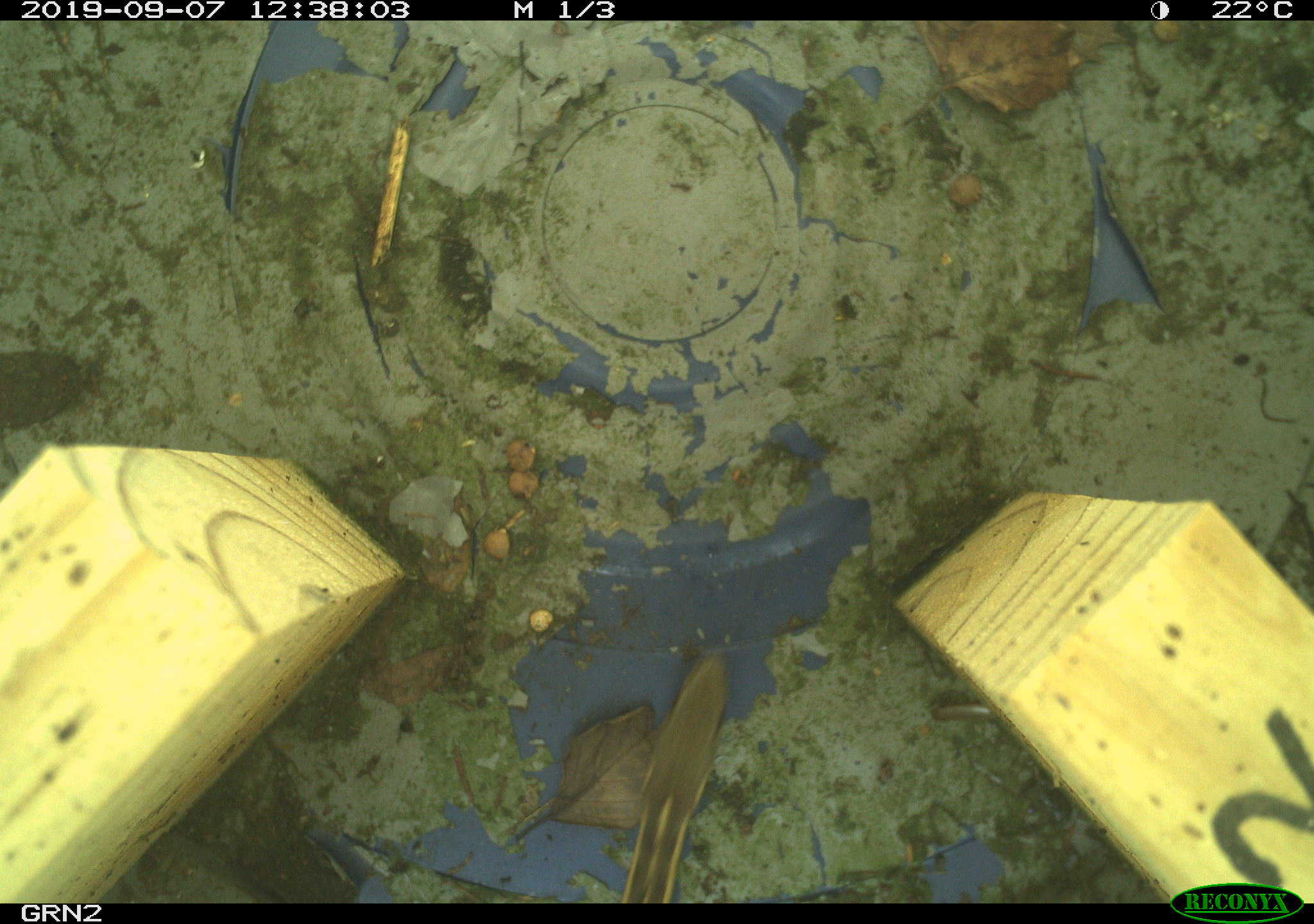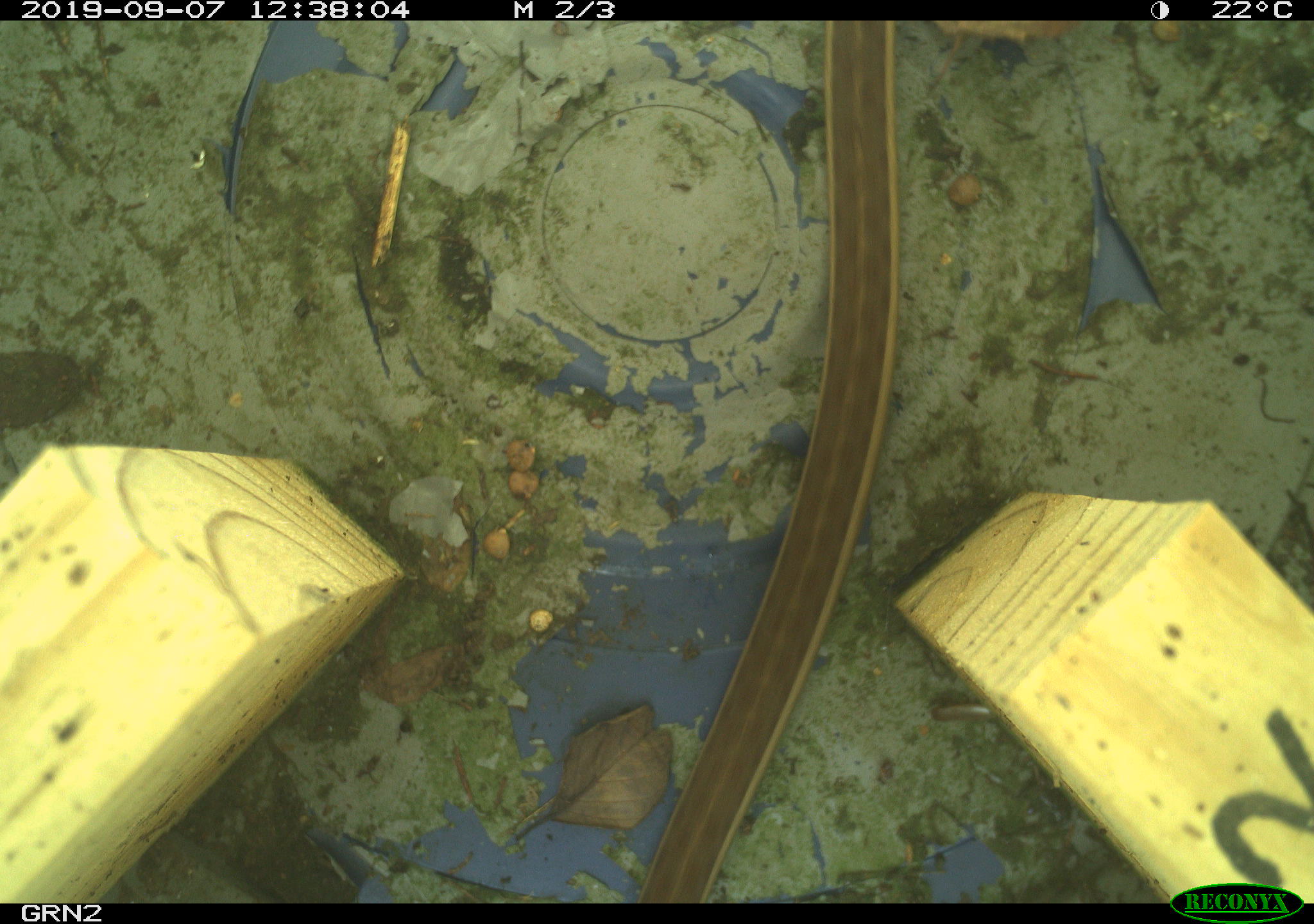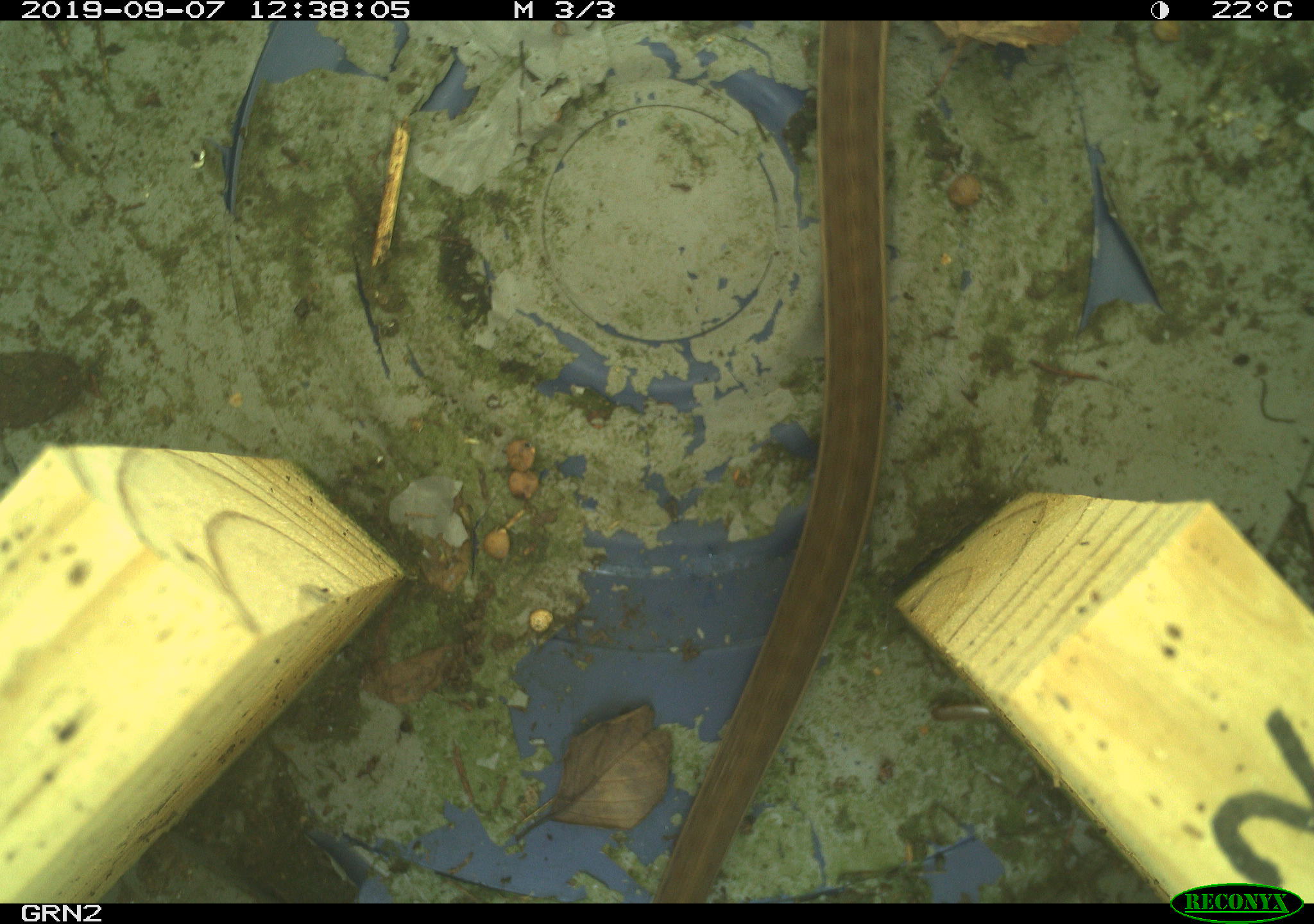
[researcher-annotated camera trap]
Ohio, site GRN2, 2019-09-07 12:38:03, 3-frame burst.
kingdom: Animalia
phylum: Chordata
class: Reptilia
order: Squamata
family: Colubridae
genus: Thamnophis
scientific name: Thamnophis sirtalis sirtalis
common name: eastern gartersnake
Eastern gartersnake (Thamnophis sirtalis sirtalis).